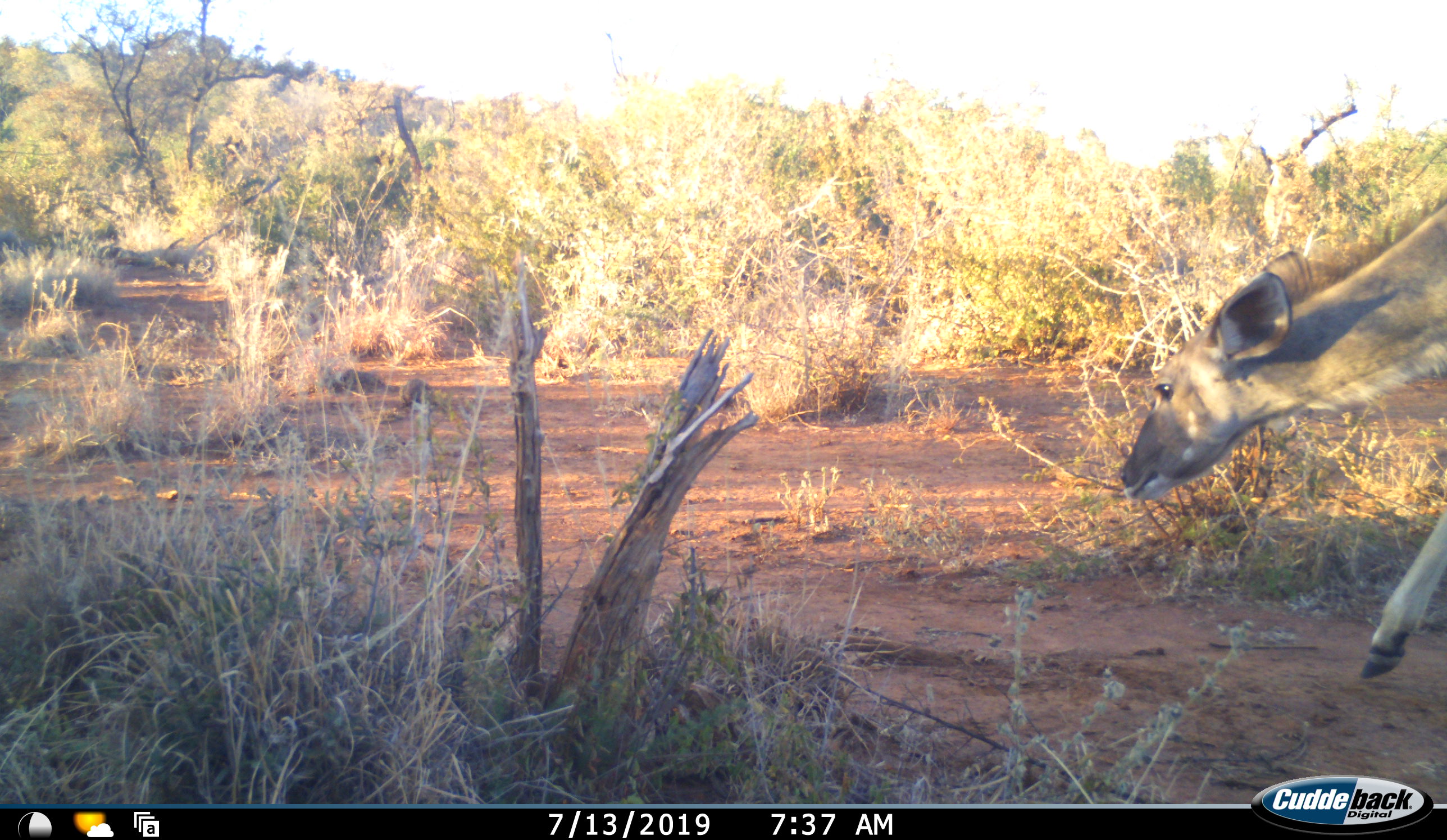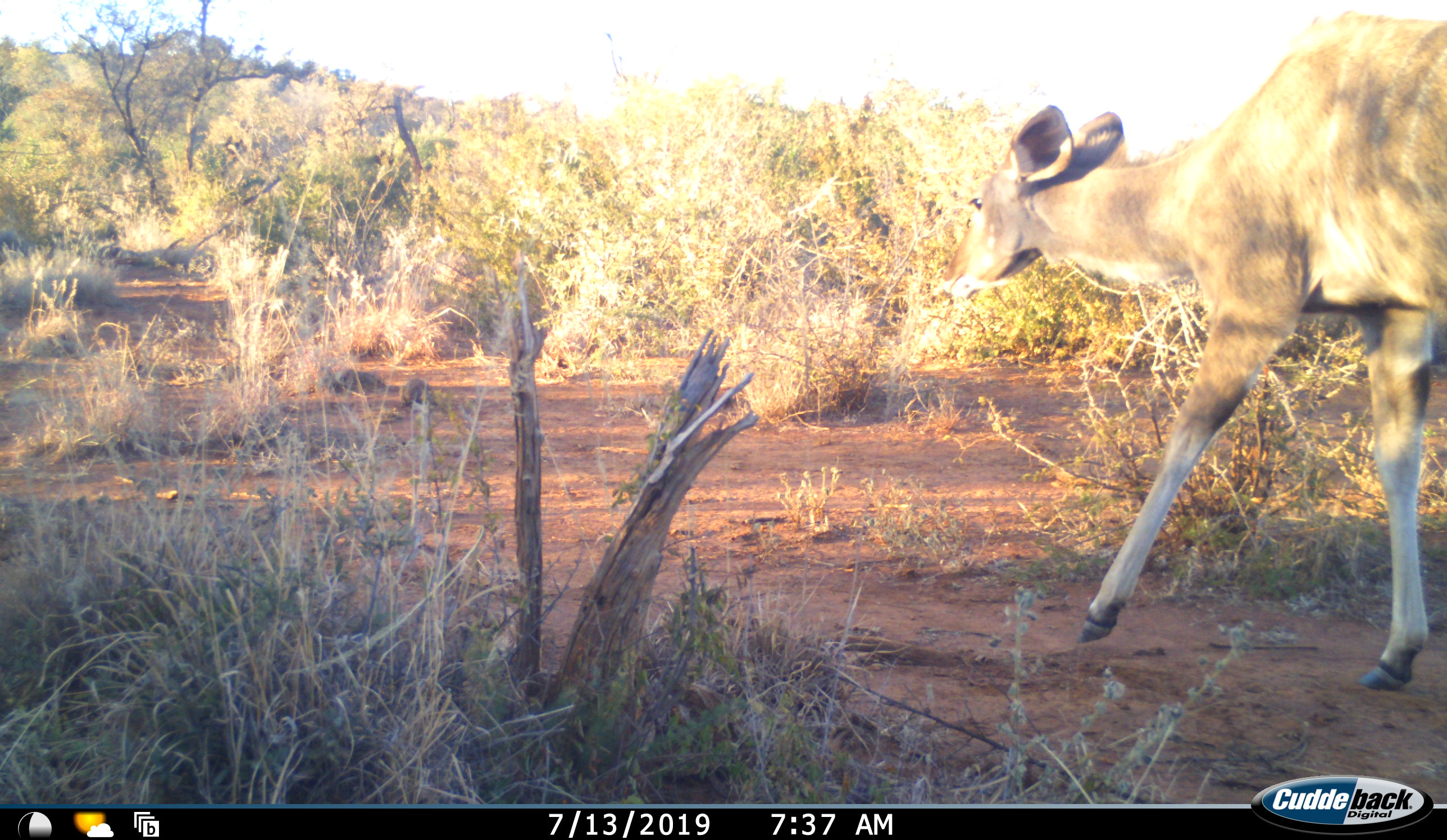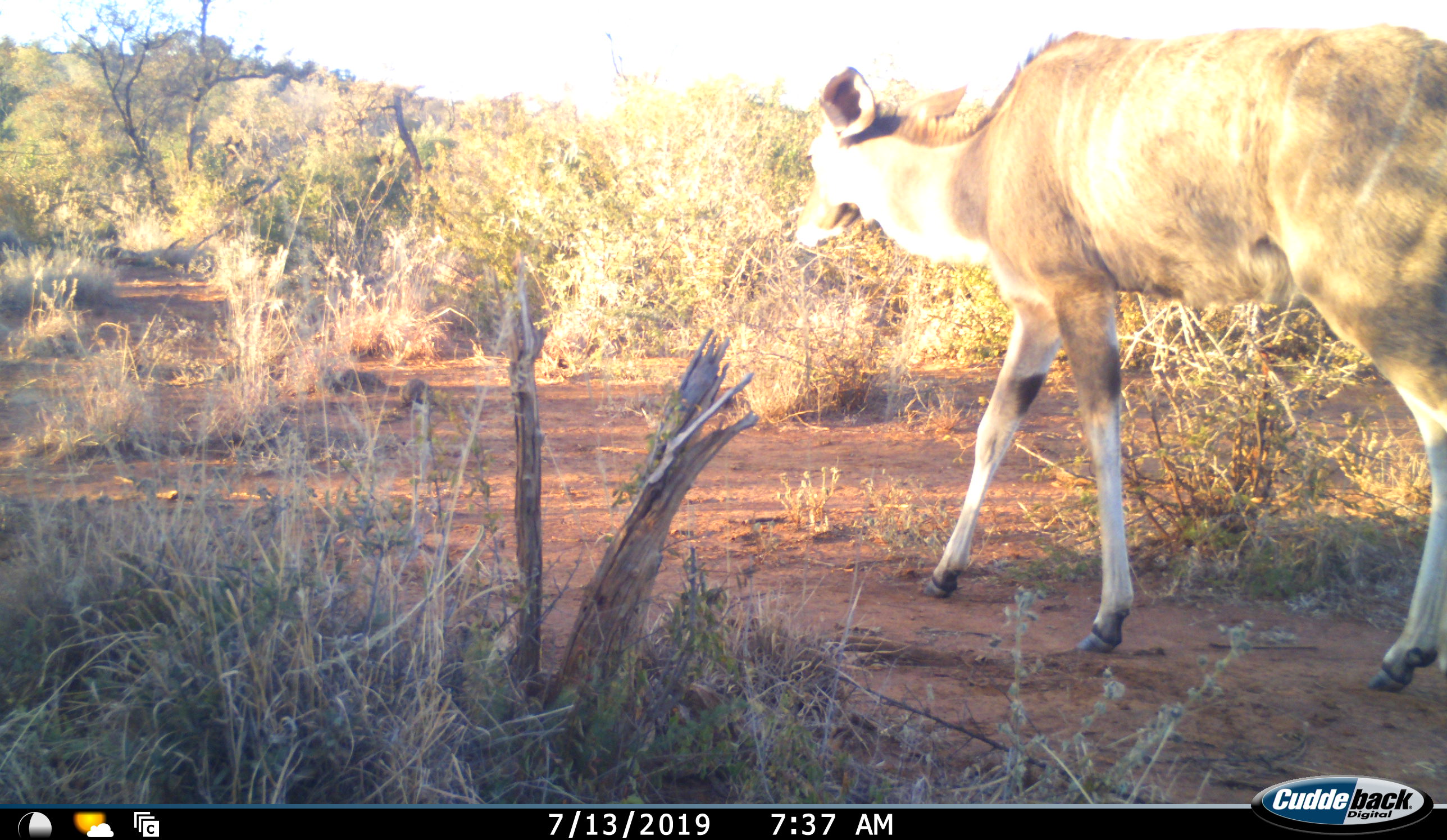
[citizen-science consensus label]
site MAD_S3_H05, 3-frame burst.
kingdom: Animalia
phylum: Chordata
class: Mammalia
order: Artiodactyla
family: Bovidae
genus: Tragelaphus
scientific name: Tragelaphus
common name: kudu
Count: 1.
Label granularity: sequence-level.